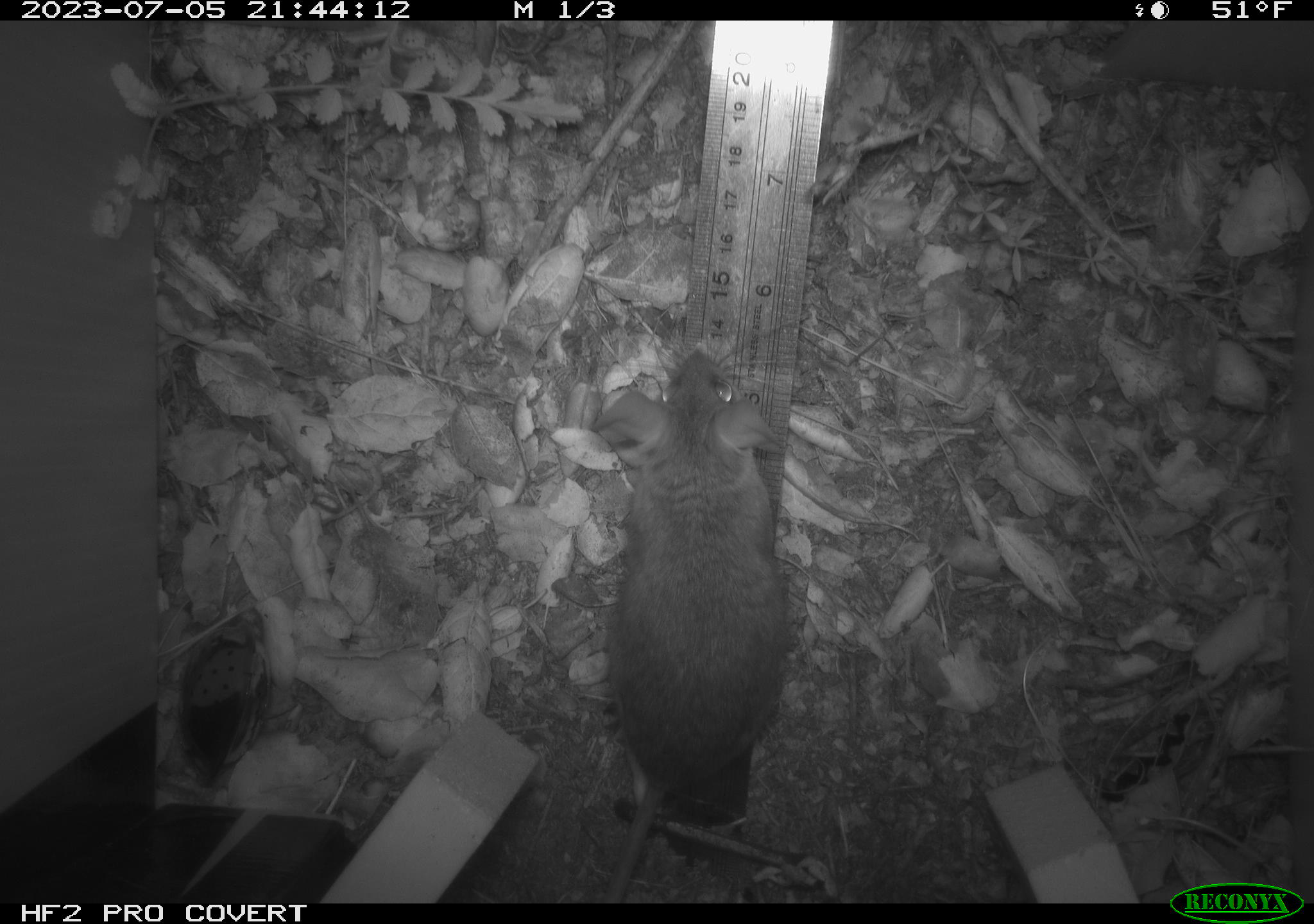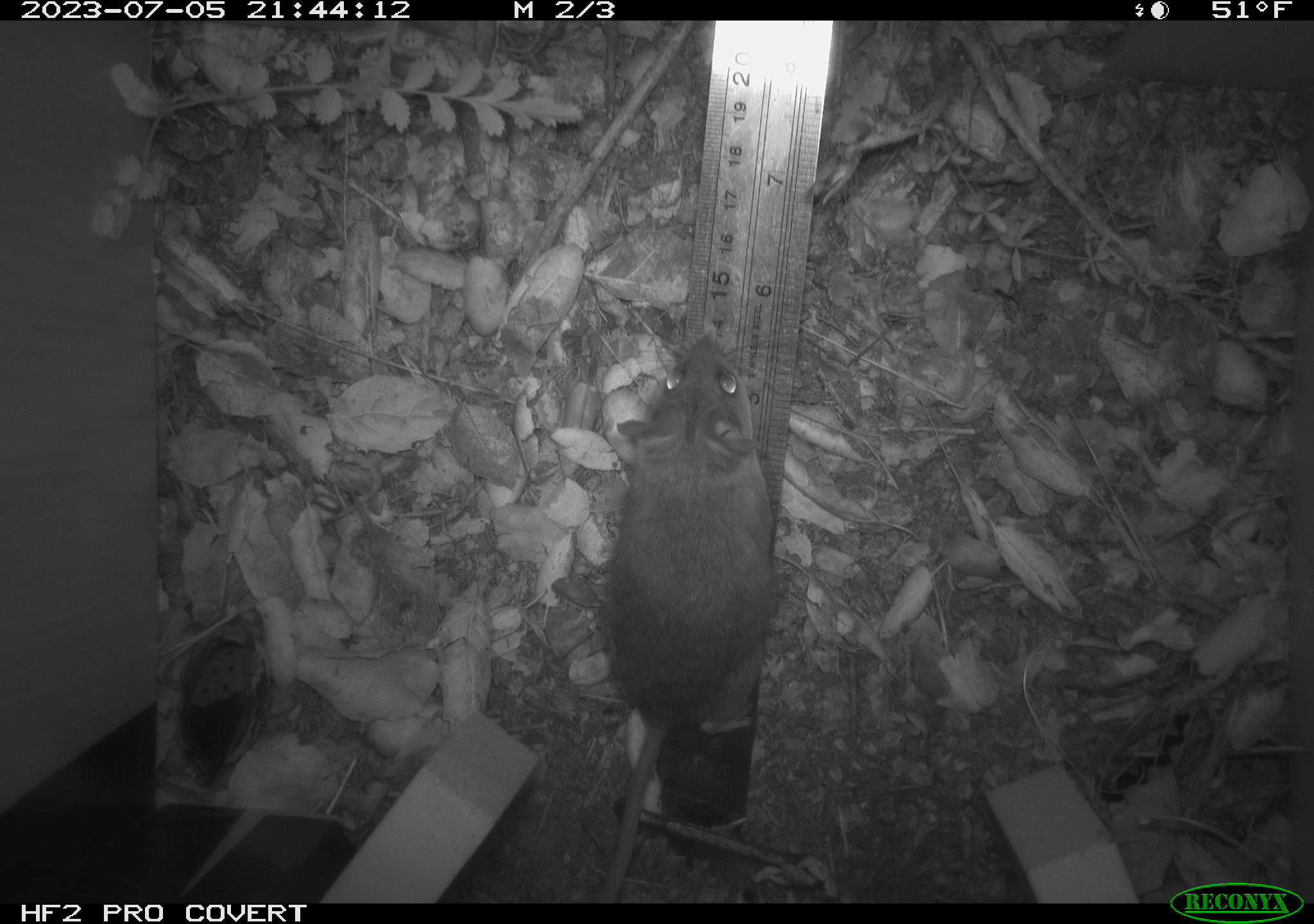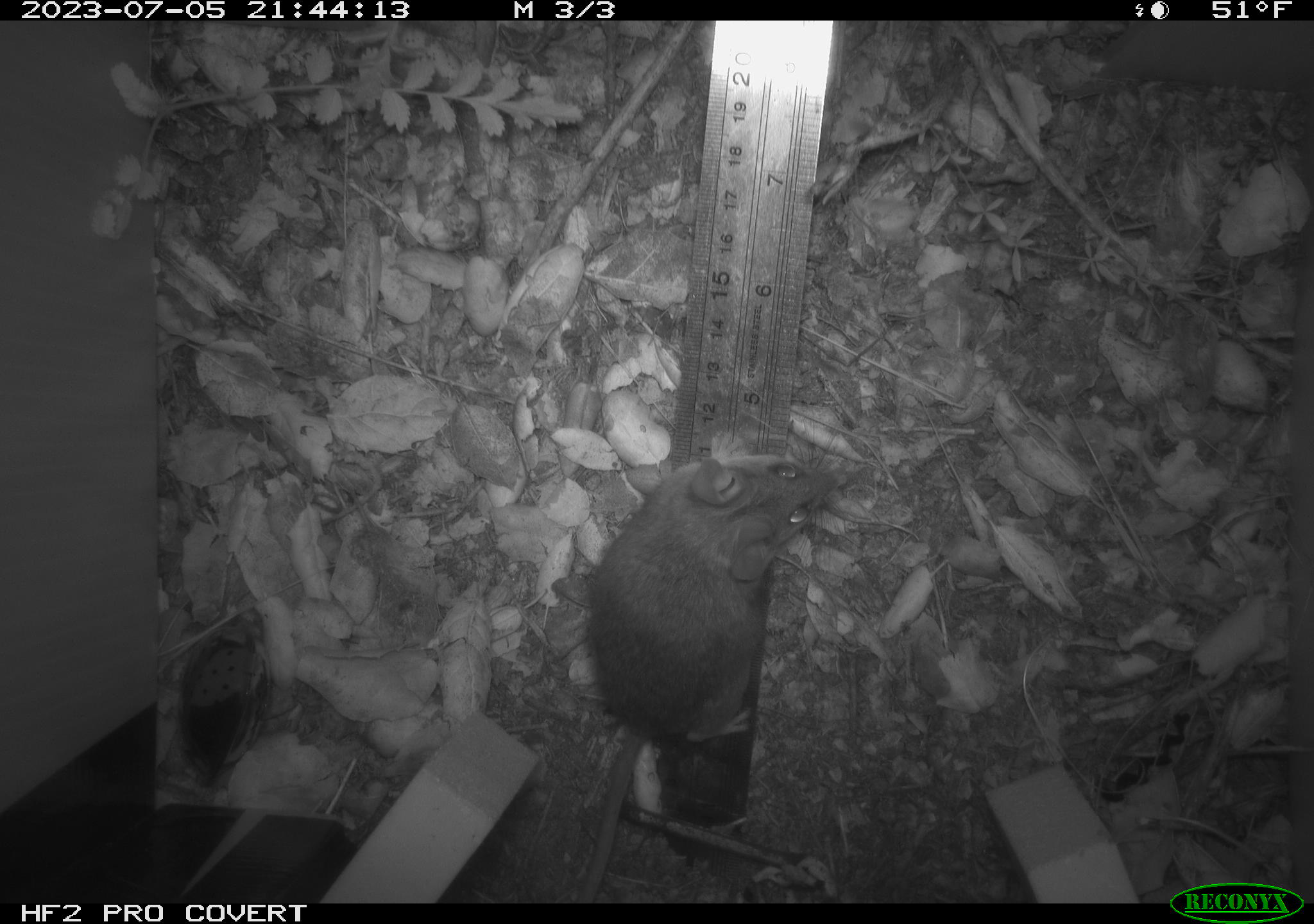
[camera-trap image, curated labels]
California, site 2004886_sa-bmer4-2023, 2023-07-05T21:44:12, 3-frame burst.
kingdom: Animalia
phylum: Chordata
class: Mammalia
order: Rodentia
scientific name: Rodentia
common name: mouse species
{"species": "mouse species (Rodentia)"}